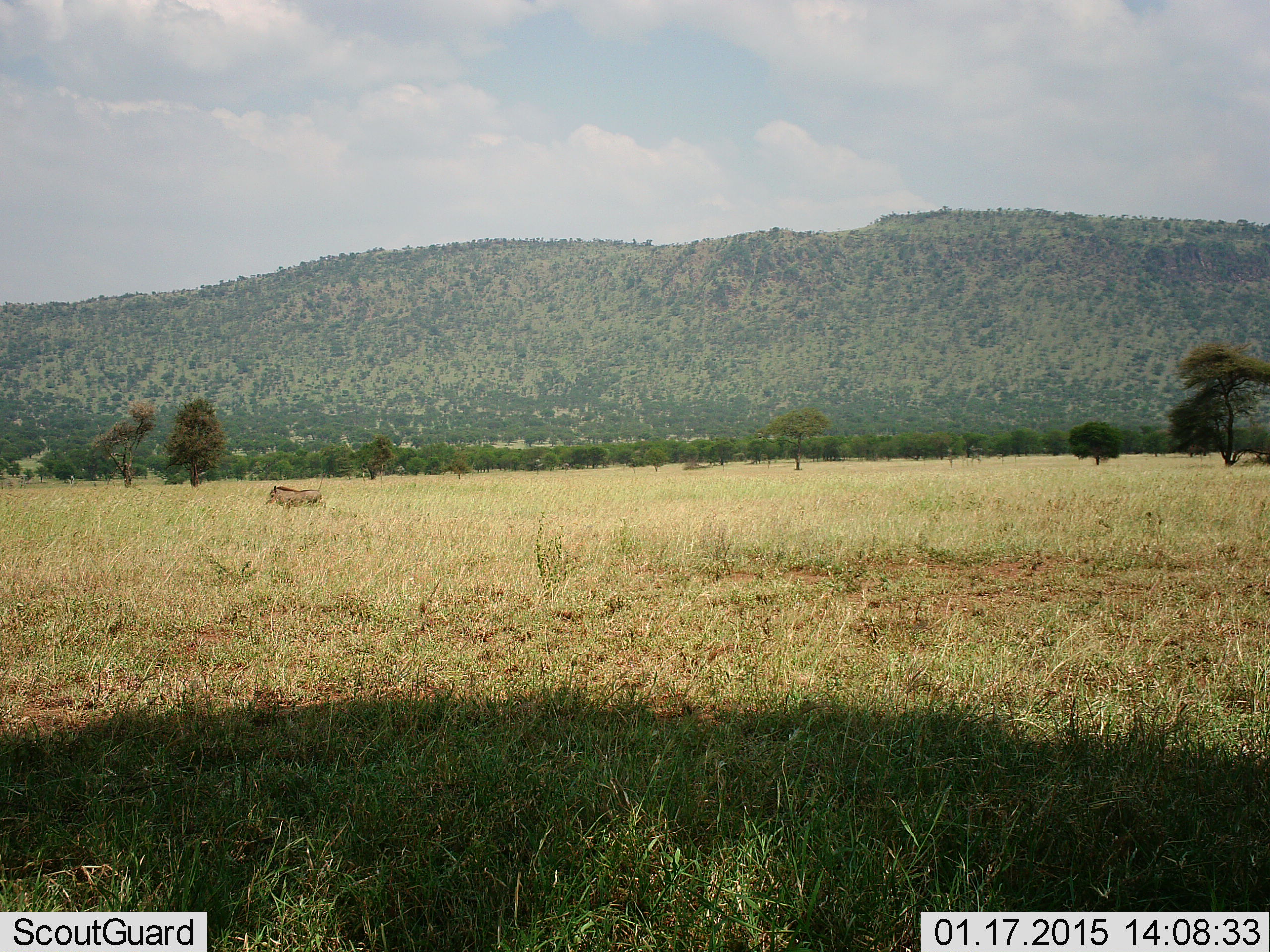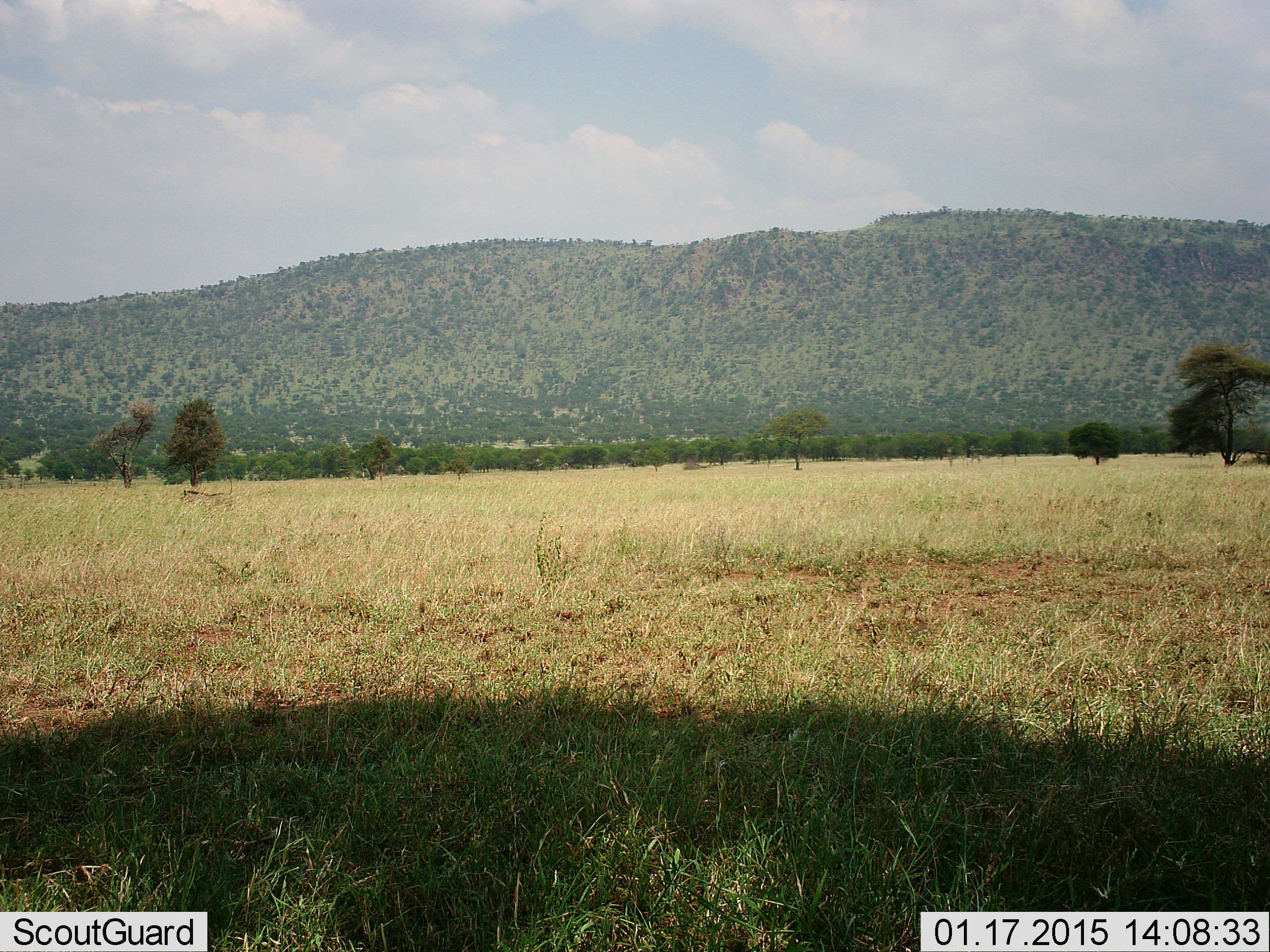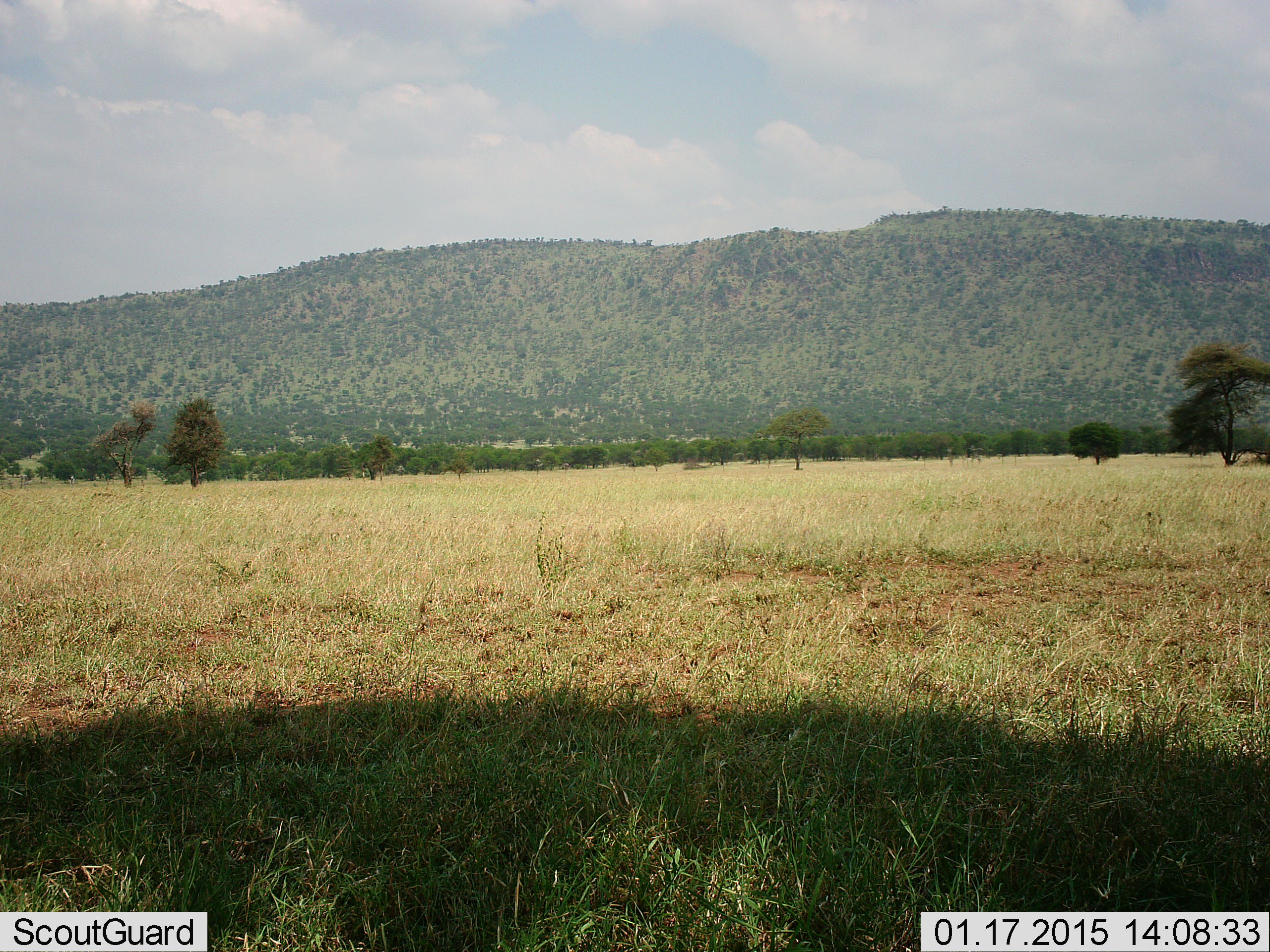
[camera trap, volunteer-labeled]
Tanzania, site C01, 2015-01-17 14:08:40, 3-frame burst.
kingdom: Animalia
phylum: Chordata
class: Mammalia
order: Artiodactyla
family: Suidae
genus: Phacochoerus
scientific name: Phacochoerus africanus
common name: warthog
Warthog (Phacochoerus africanus), count 1. Behavior (volunteer vote fractions): standing 0%, resting 0%, moving 100%, interacting 0%. Young present (vote fraction): 0%. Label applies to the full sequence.